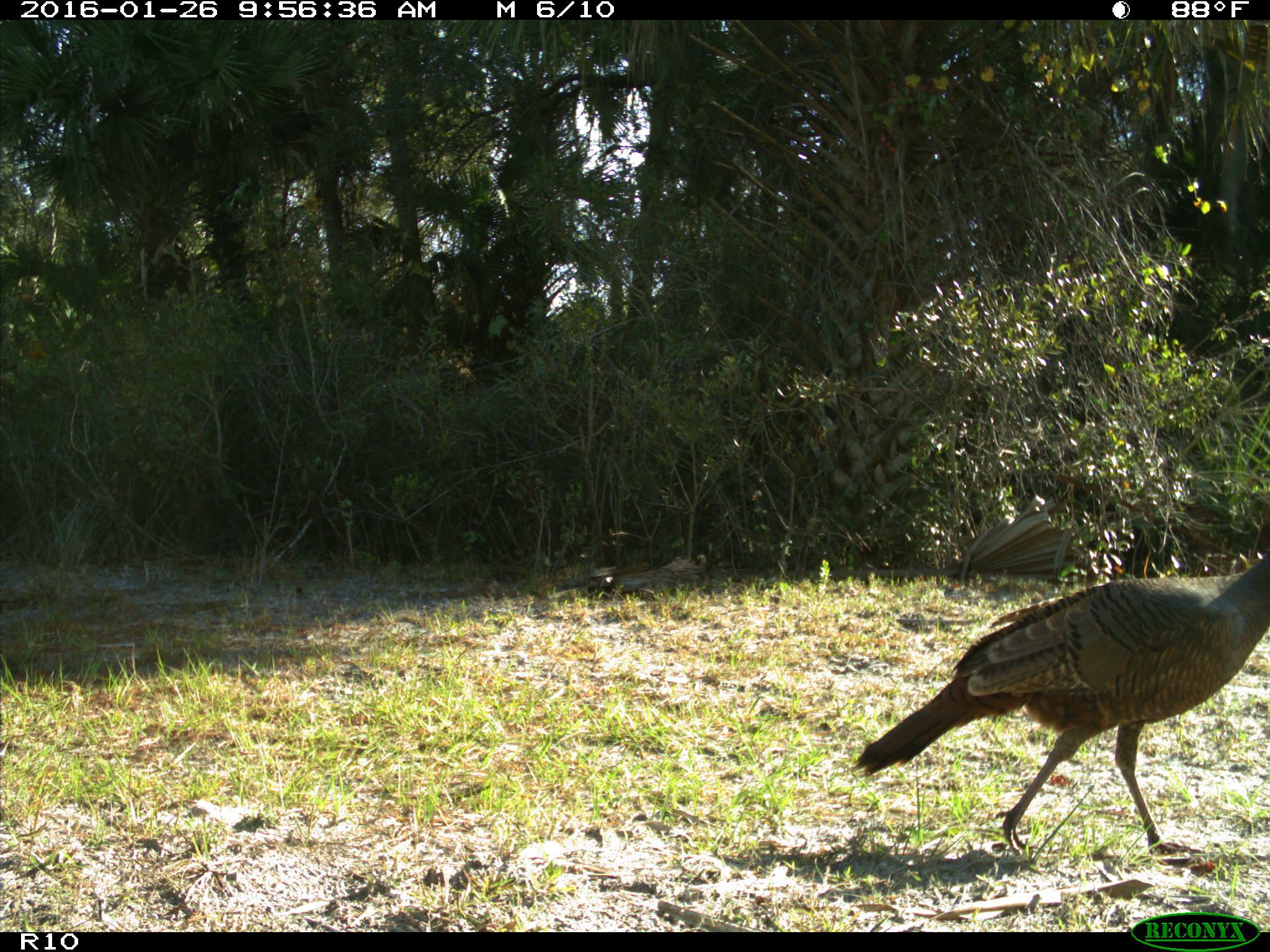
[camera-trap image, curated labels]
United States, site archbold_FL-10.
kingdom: Animalia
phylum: Chordata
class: Aves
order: Galliformes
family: Phasianidae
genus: Meleagris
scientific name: Meleagris gallopavo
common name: wild turkey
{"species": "Meleagris gallopavo (wild turkey)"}